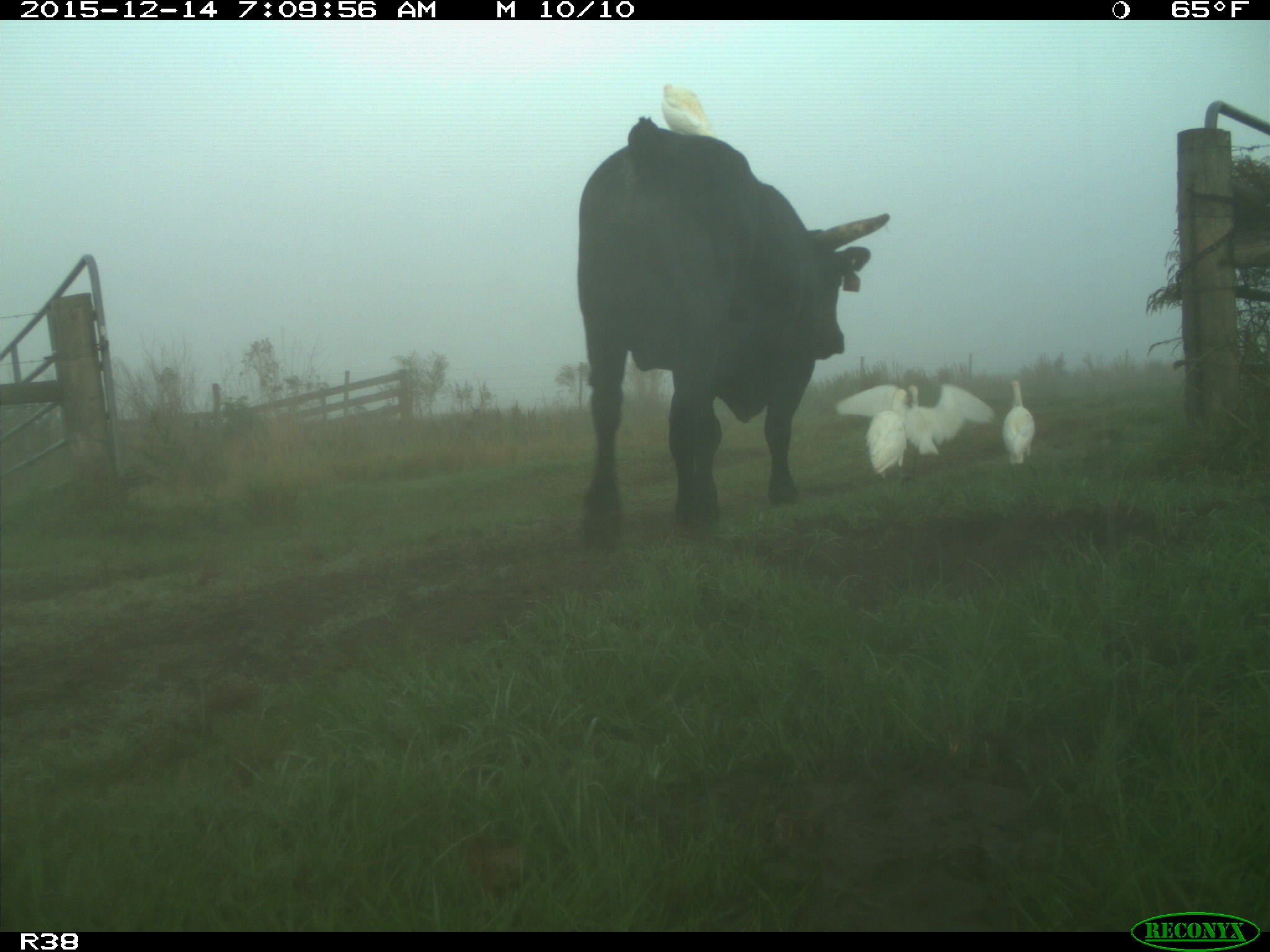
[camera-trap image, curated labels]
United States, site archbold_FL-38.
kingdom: Animalia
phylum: Chordata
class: Mammalia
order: Artiodactyla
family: Bovidae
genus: Bos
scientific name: Bos taurus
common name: domestic cow